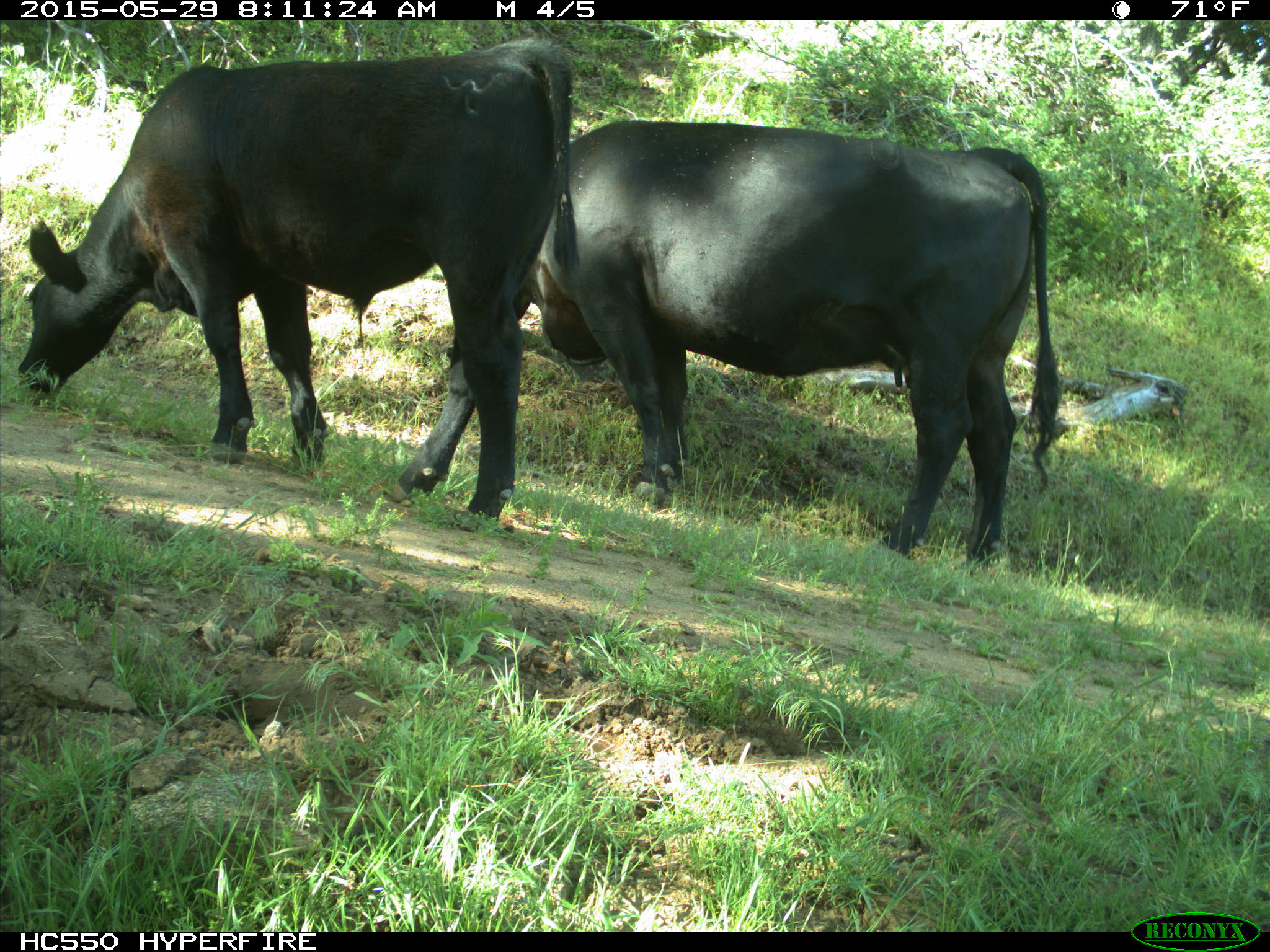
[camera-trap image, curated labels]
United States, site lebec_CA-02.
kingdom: Animalia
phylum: Chordata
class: Mammalia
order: Artiodactyla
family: Bovidae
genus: Bos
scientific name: Bos taurus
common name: domestic cow